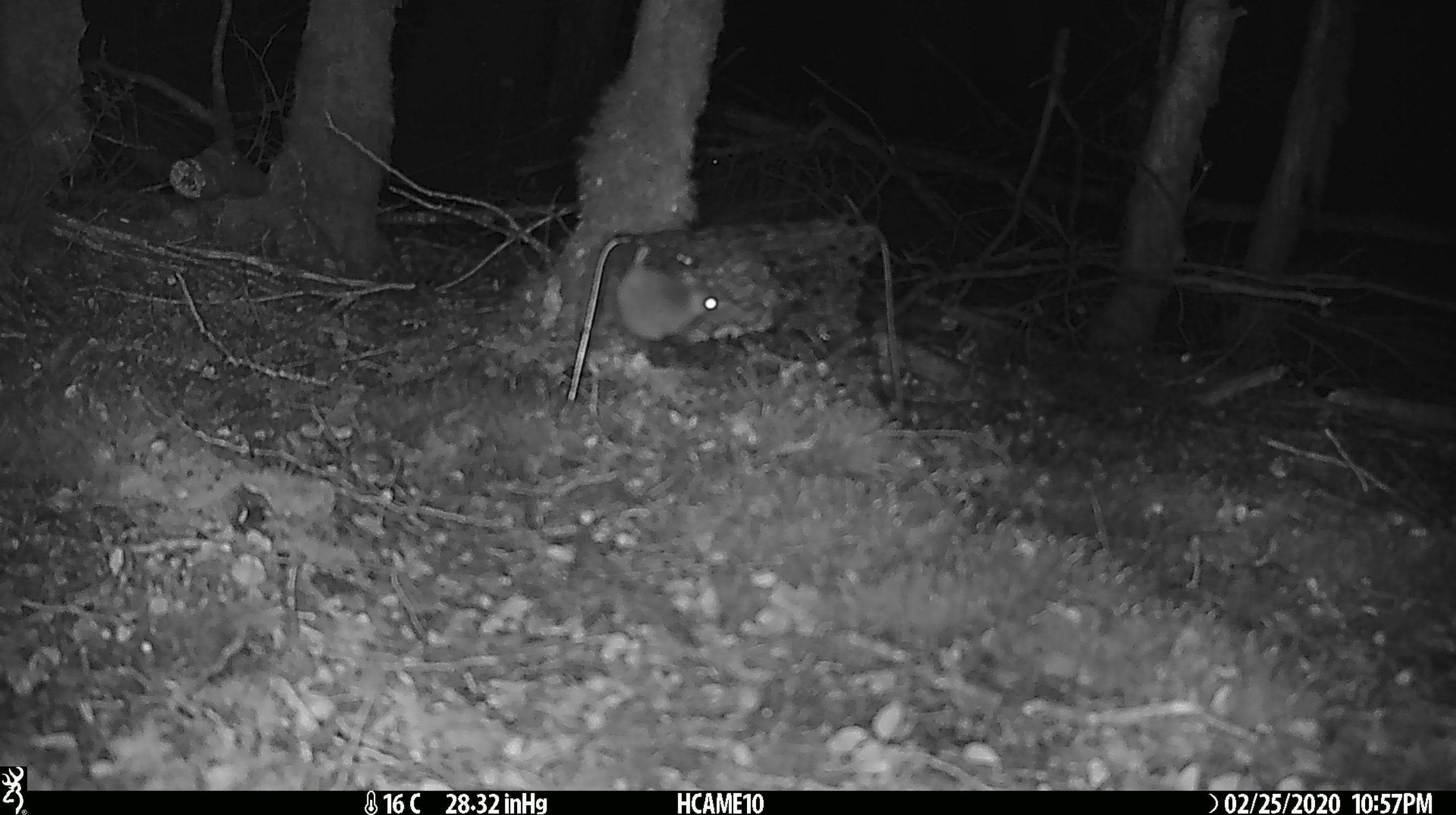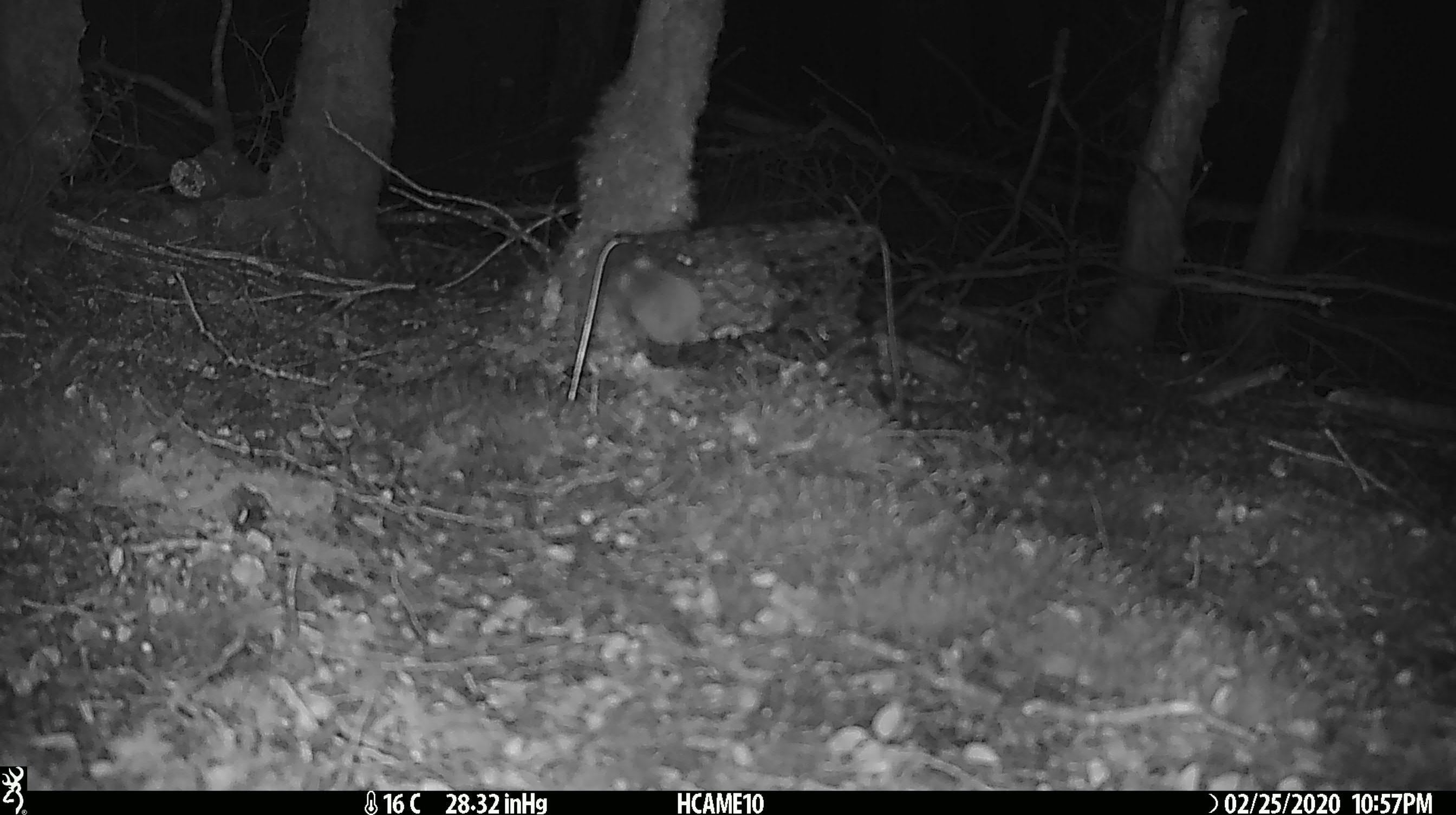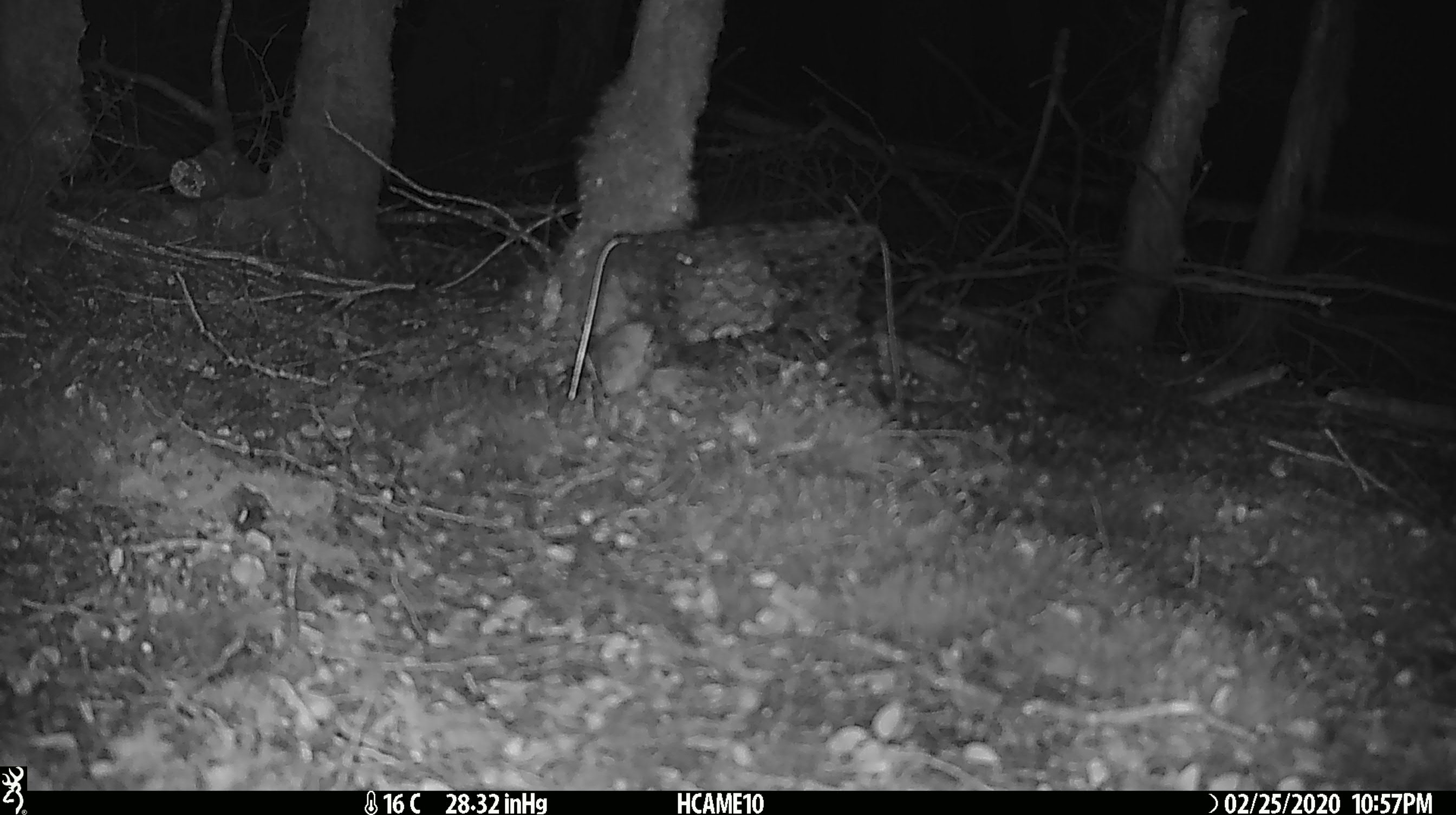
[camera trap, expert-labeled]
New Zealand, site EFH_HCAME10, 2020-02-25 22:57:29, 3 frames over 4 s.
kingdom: Animalia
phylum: Chordata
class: Mammalia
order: Rodentia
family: Muridae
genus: Mus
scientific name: Mus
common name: mouse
Mouse (Mus).